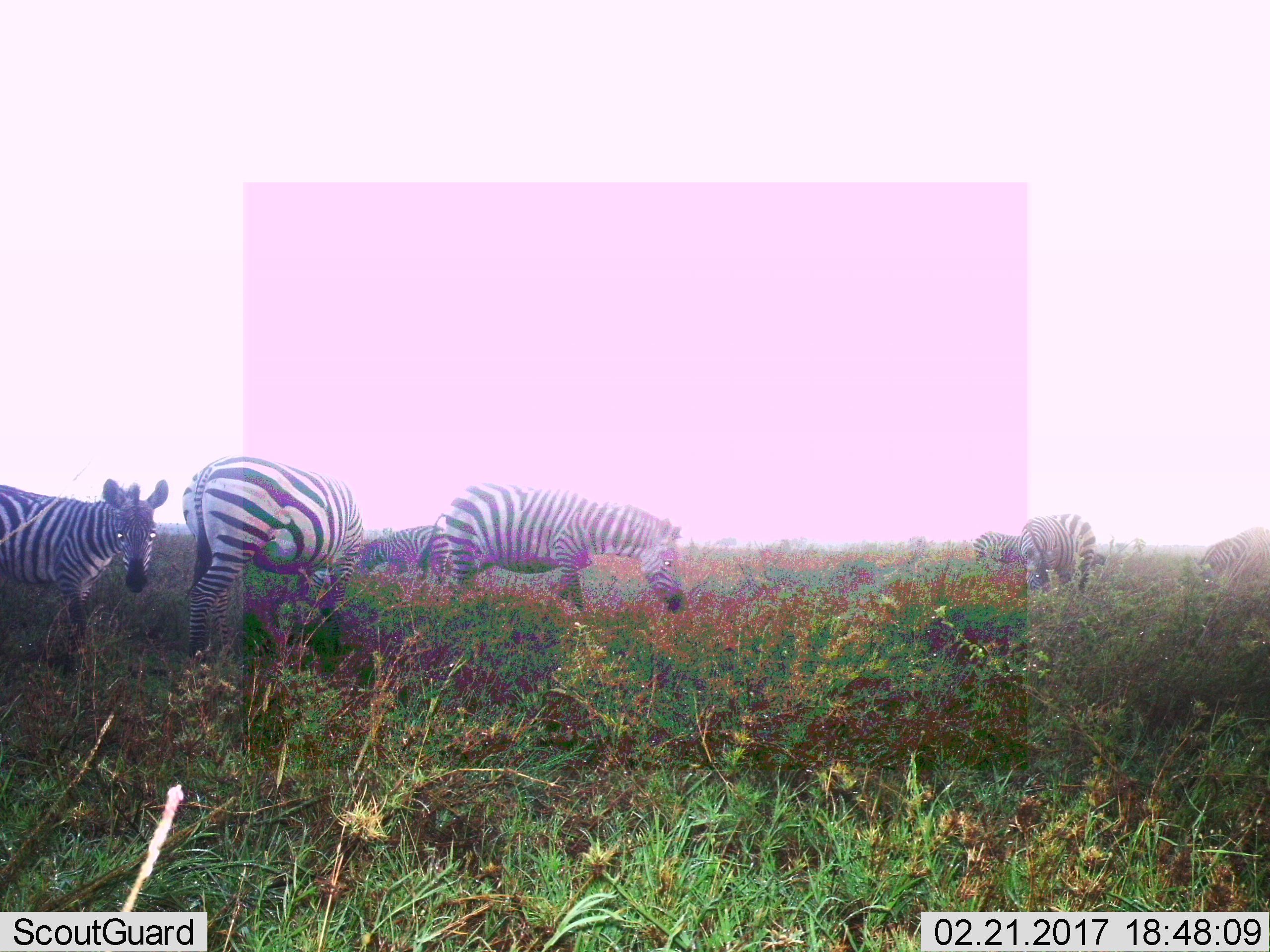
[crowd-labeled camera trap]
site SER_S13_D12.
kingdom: Animalia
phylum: Chordata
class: Mammalia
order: Perissodactyla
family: Equidae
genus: Equus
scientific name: Equus quagga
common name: plains zebra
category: zebraplains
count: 7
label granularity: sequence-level